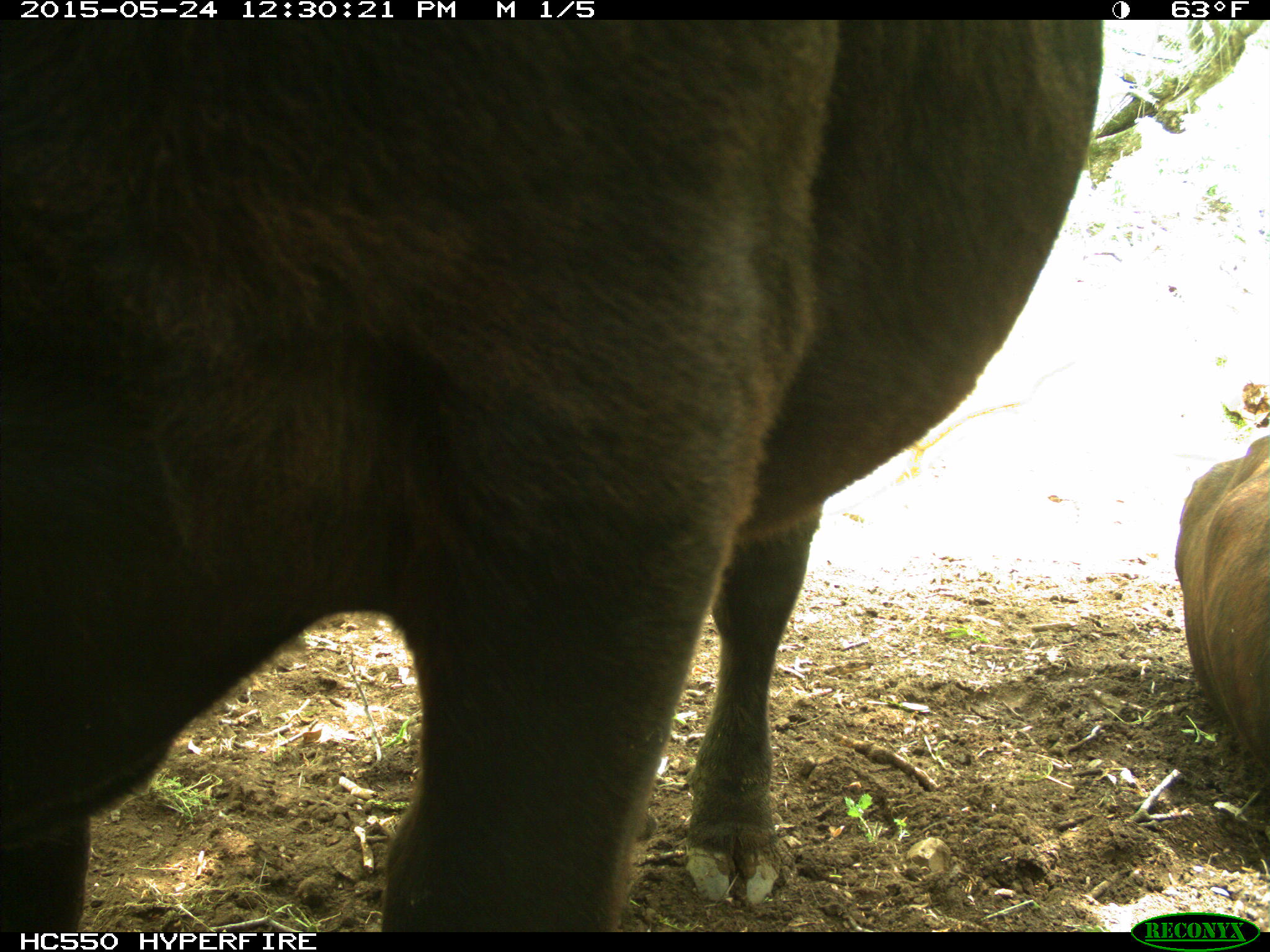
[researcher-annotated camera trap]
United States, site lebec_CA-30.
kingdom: Animalia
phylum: Chordata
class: Mammalia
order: Artiodactyla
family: Bovidae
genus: Bos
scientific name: Bos taurus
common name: domestic cow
Bos taurus (domestic cow).